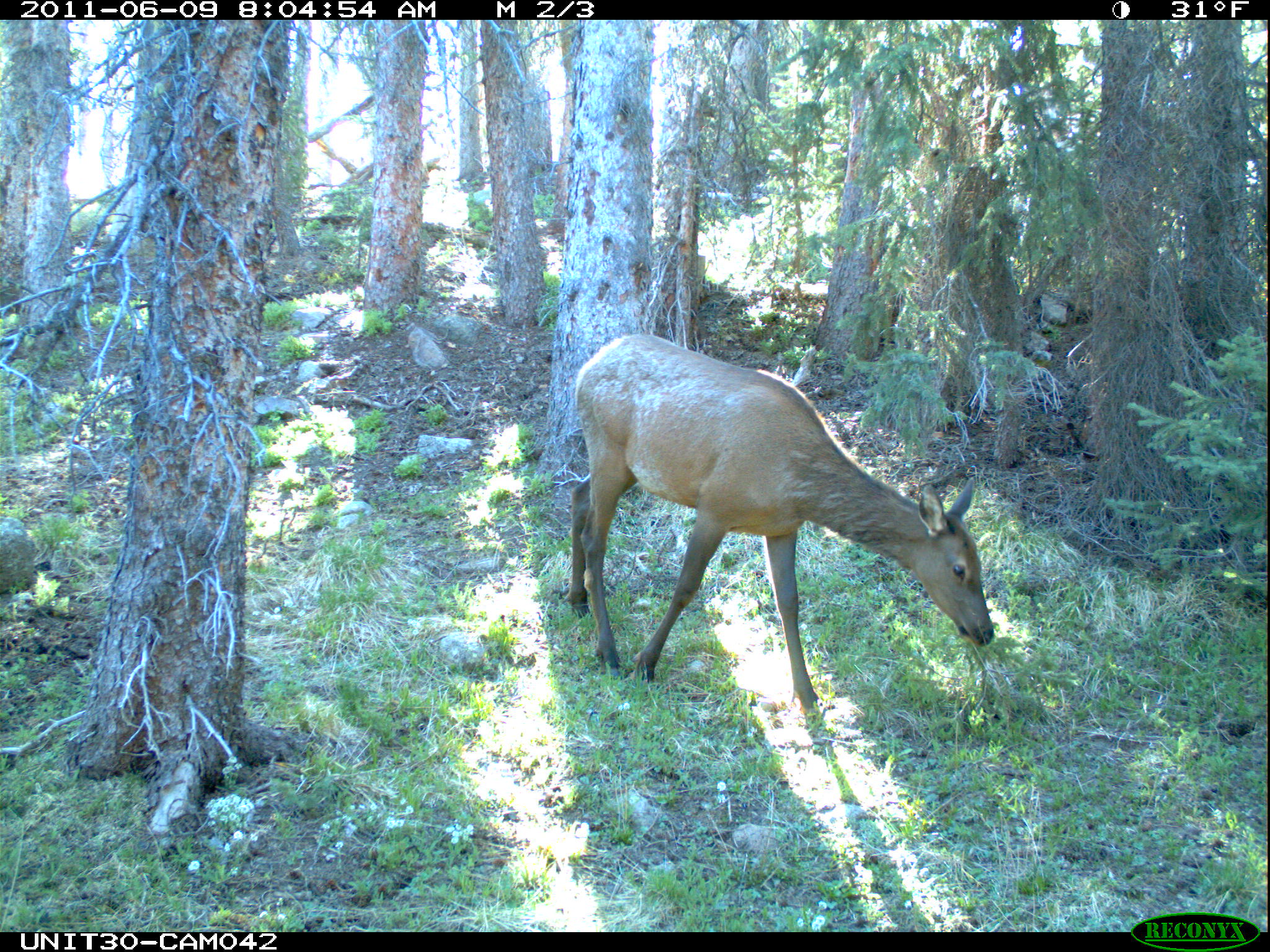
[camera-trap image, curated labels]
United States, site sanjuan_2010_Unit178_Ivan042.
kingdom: Animalia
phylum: Chordata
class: Mammalia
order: Artiodactyla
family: Cervidae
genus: Cervus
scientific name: Cervus elaphus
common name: red deer